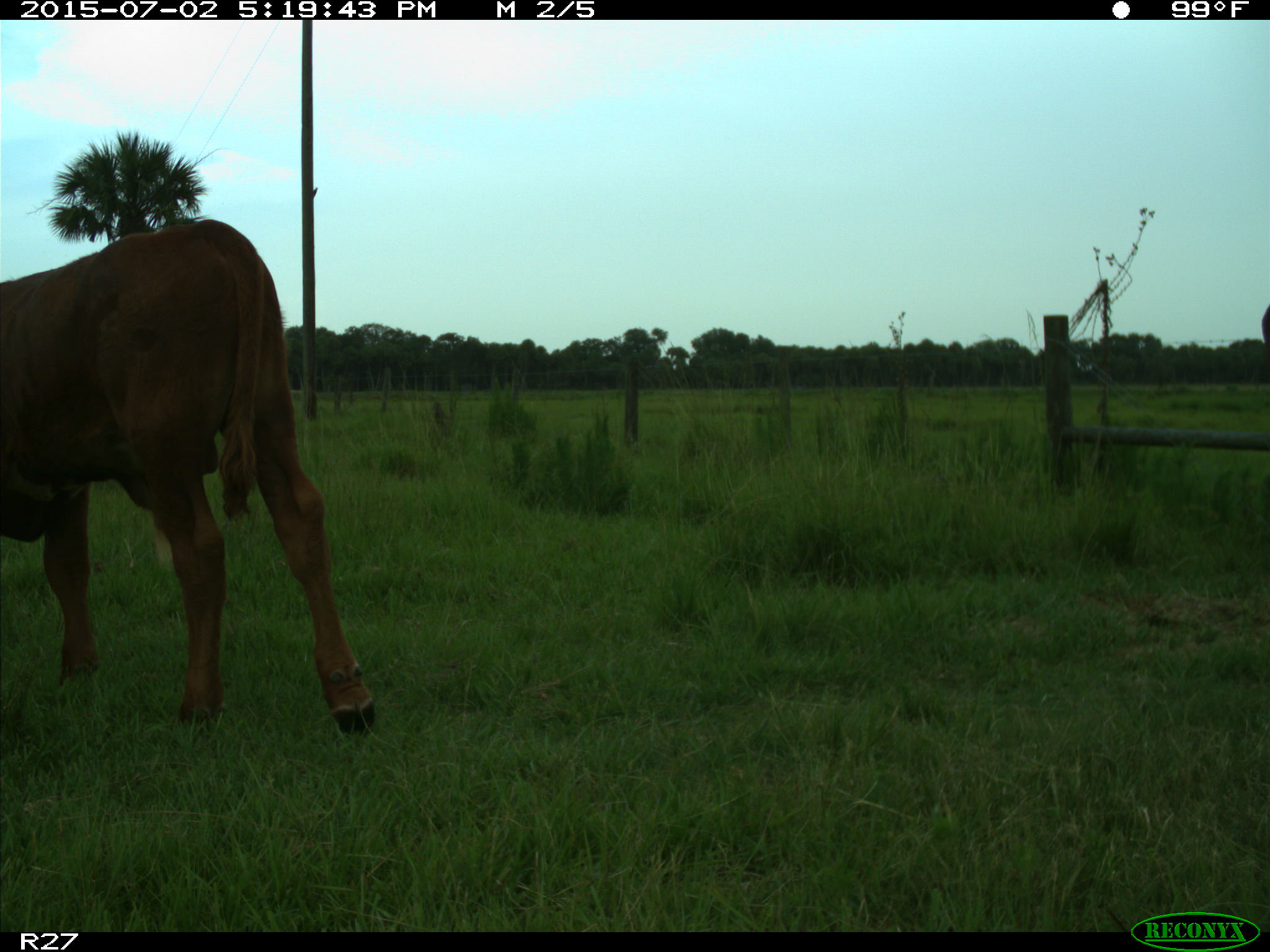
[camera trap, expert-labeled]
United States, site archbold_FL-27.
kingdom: Animalia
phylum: Chordata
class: Mammalia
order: Artiodactyla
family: Bovidae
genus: Bos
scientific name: Bos taurus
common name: domestic cow